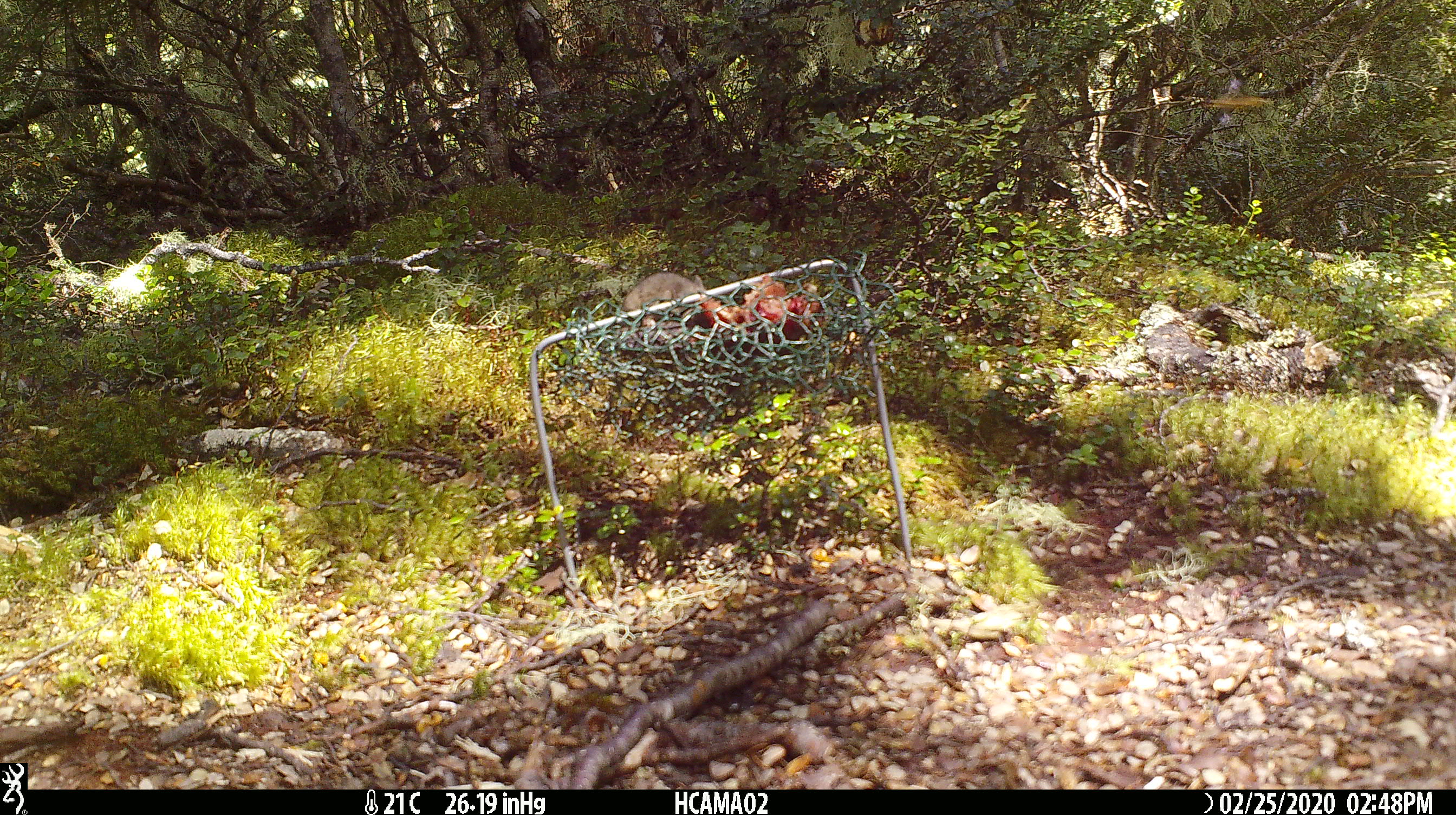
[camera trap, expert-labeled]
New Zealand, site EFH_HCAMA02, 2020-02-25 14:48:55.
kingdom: Animalia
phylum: Chordata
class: Mammalia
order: Rodentia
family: Muridae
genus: Mus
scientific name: Mus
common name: mouse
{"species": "mouse (Mus)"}